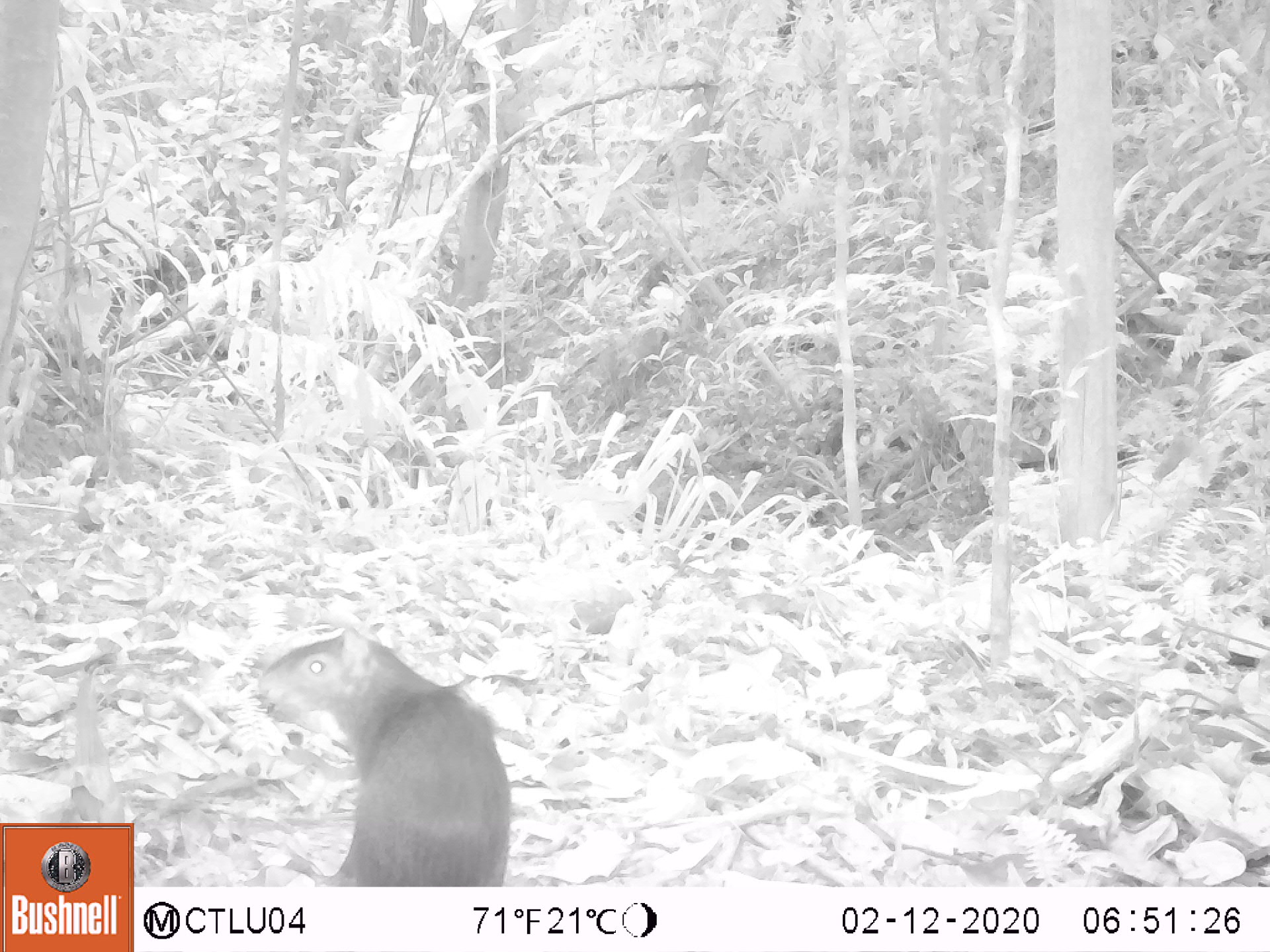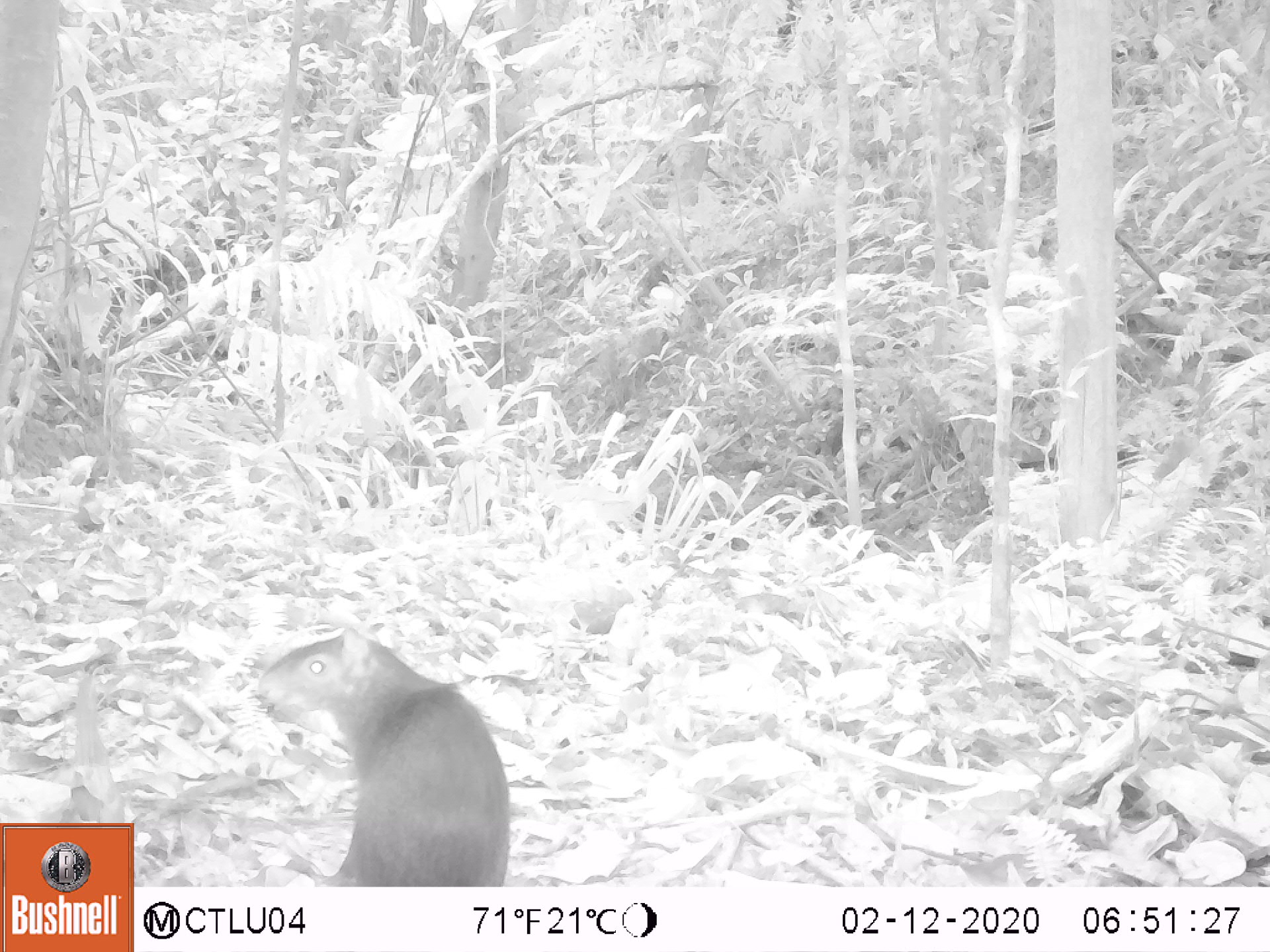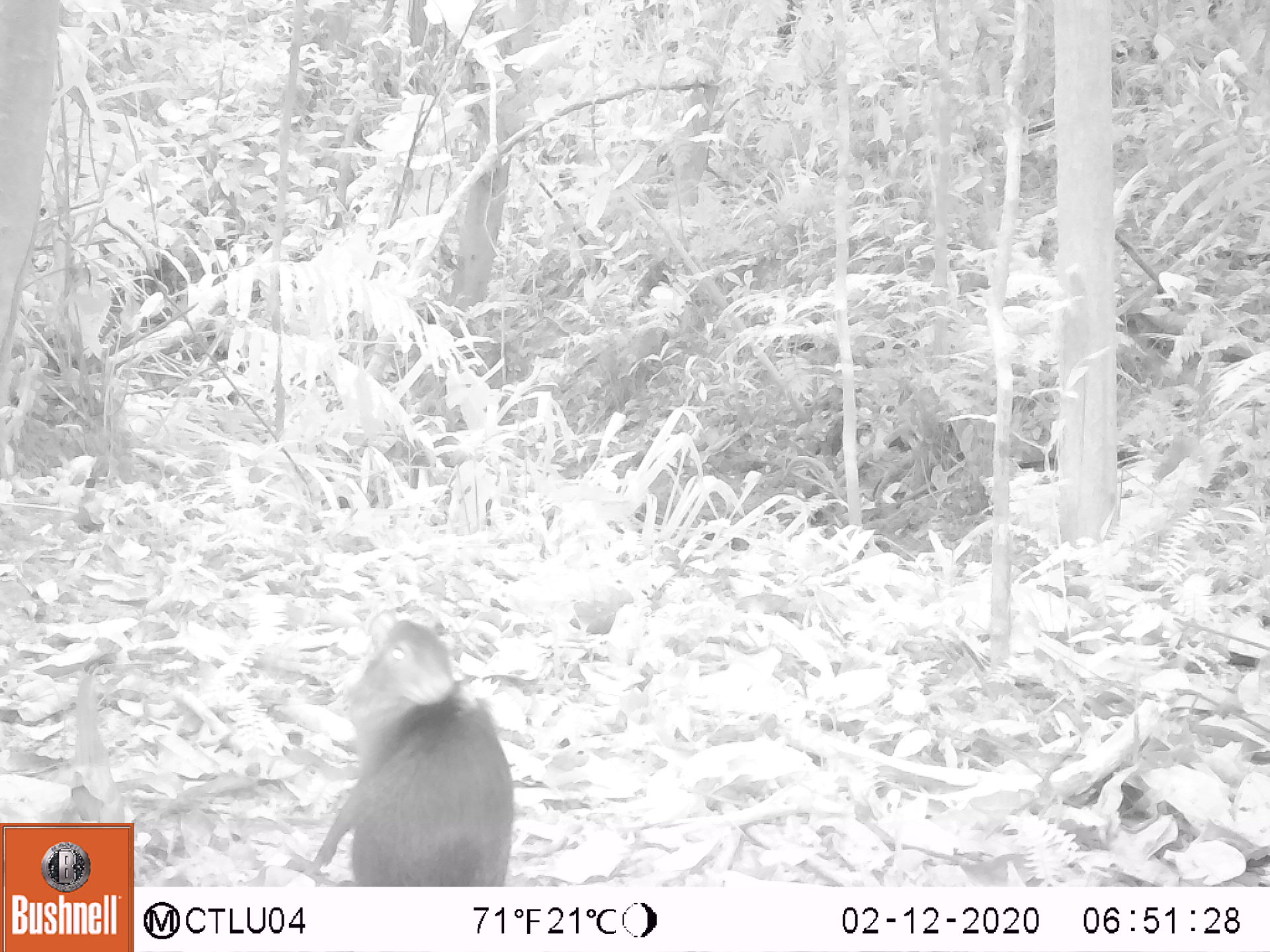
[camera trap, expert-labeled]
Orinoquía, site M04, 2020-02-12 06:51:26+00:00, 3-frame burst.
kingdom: Animalia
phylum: Chordata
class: Mammalia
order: Rodentia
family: Dasyproctidae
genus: Dasyprocta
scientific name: Dasyprocta fuliginosa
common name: black agouti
Black agouti (Dasyprocta fuliginosa).